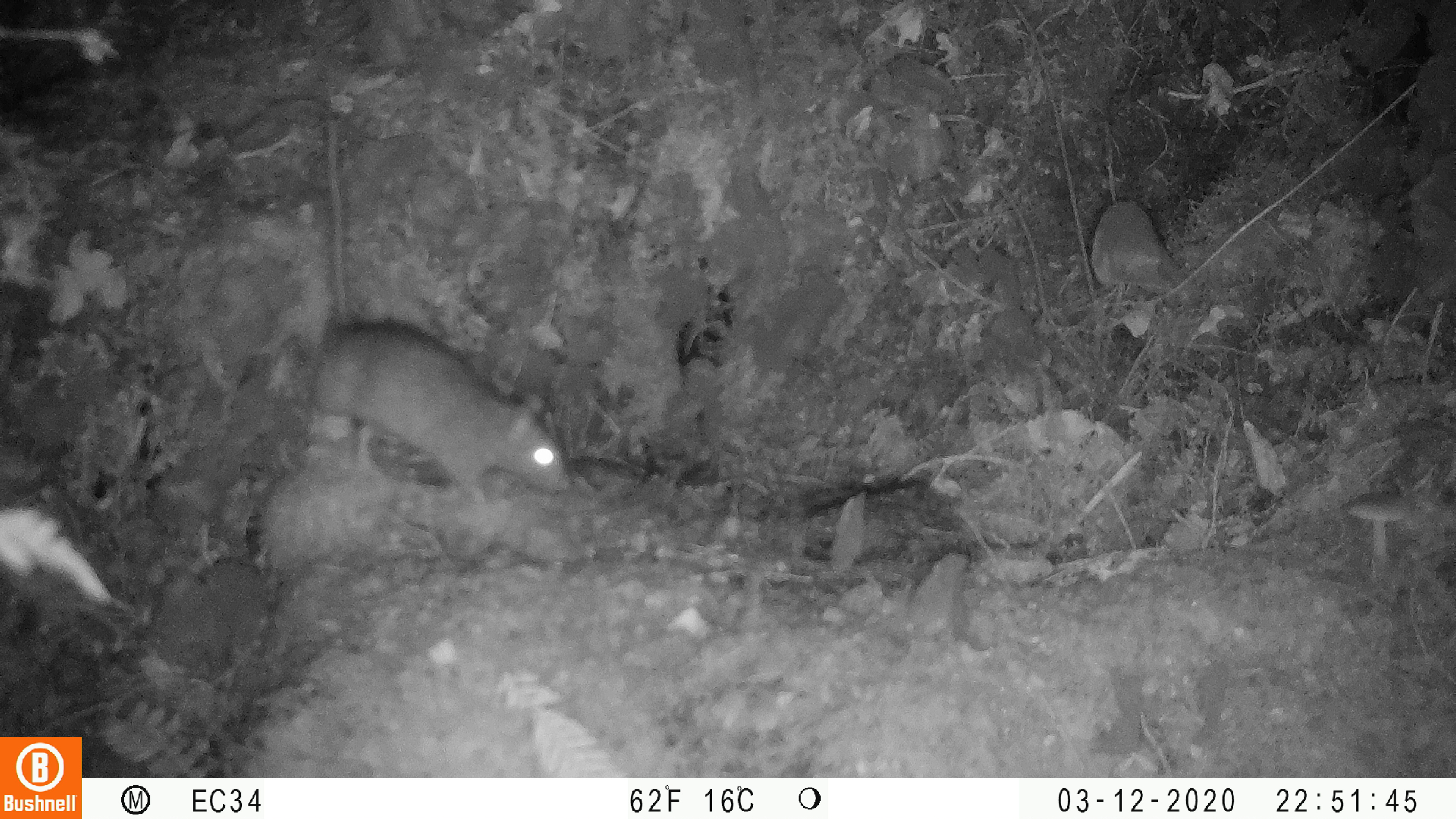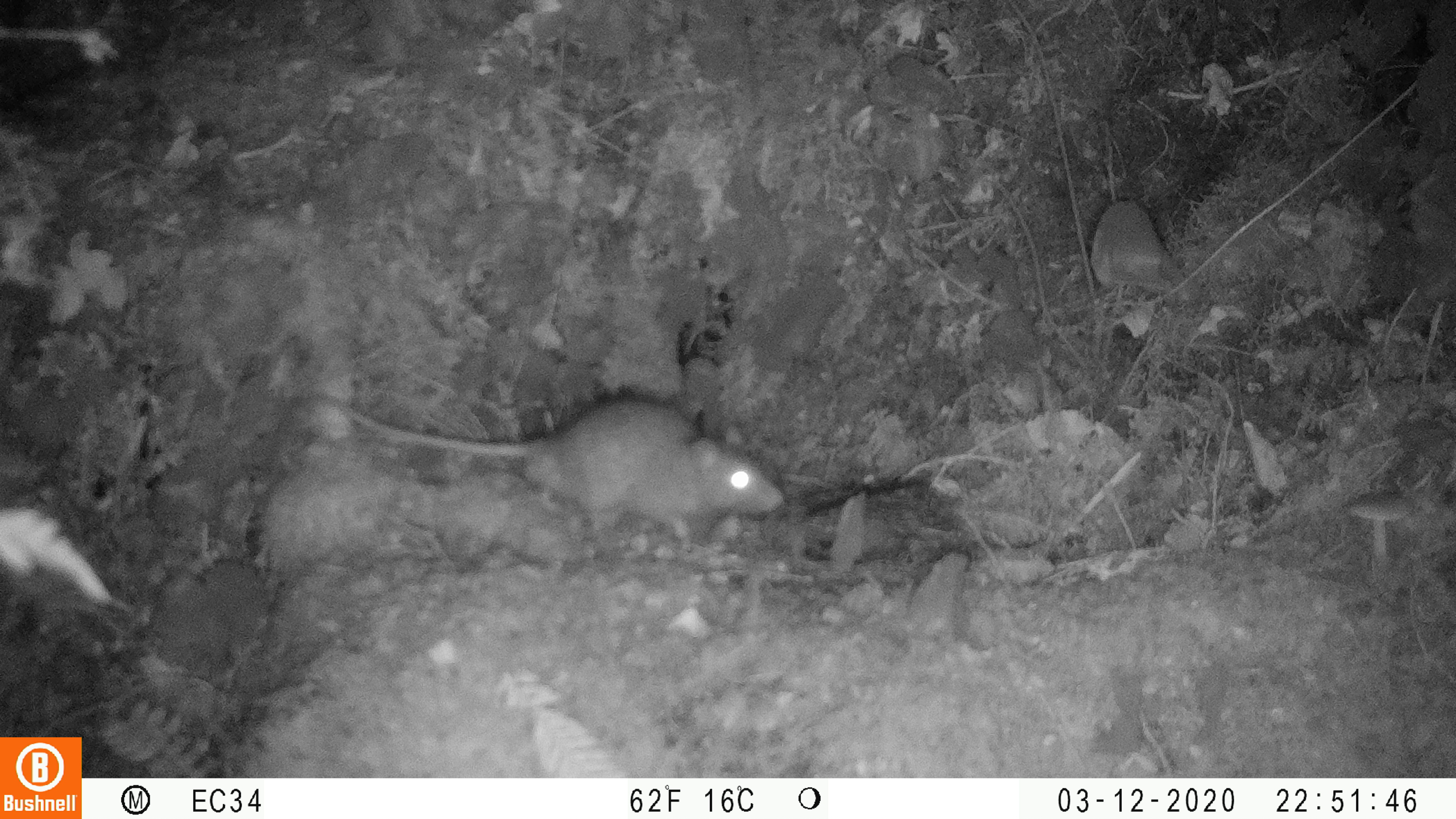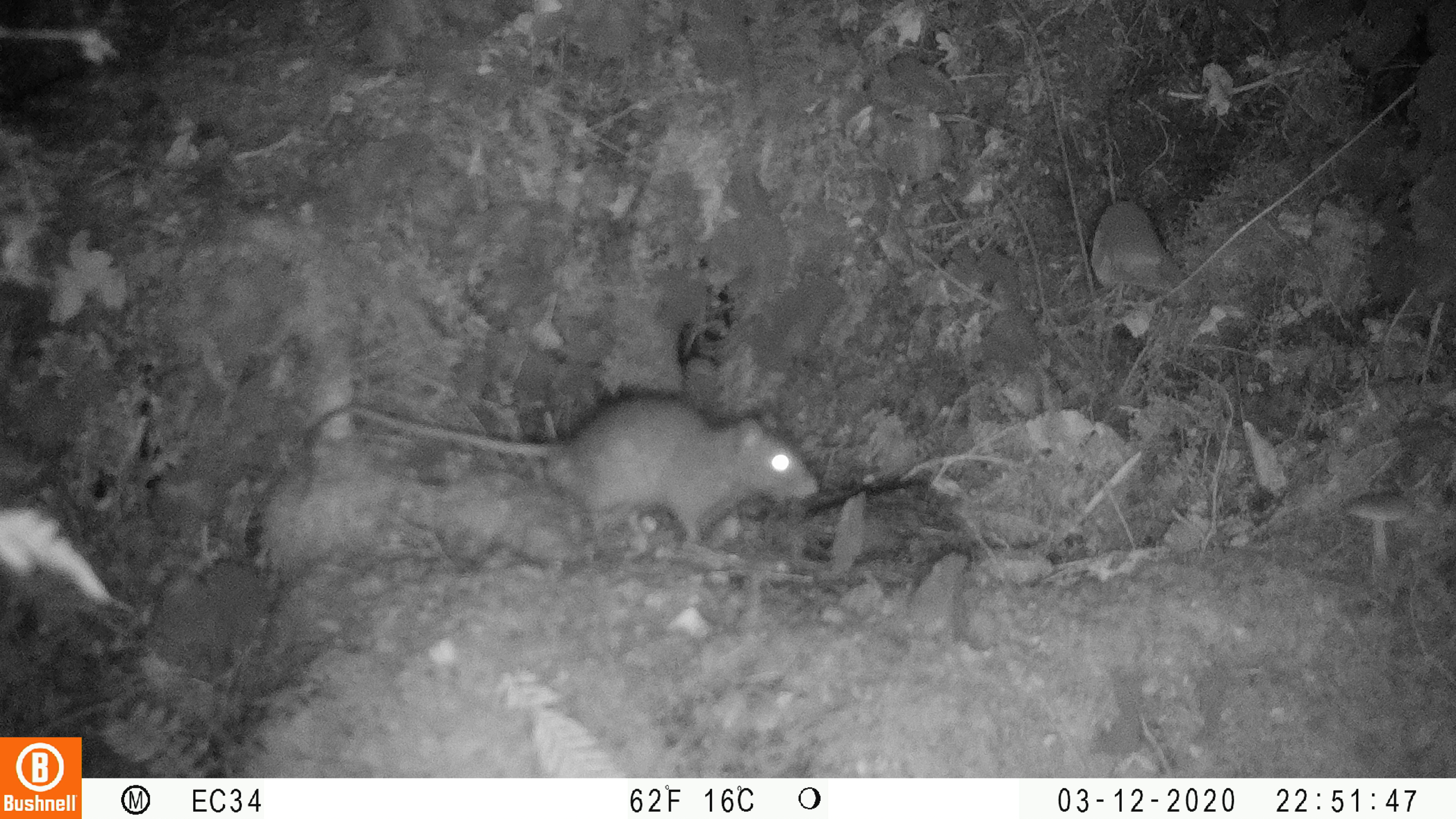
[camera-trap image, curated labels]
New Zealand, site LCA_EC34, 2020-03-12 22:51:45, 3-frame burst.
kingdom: Animalia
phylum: Chordata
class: Mammalia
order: Rodentia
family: Muridae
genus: Rattus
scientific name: Rattus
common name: rat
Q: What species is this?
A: Rat (Rattus).